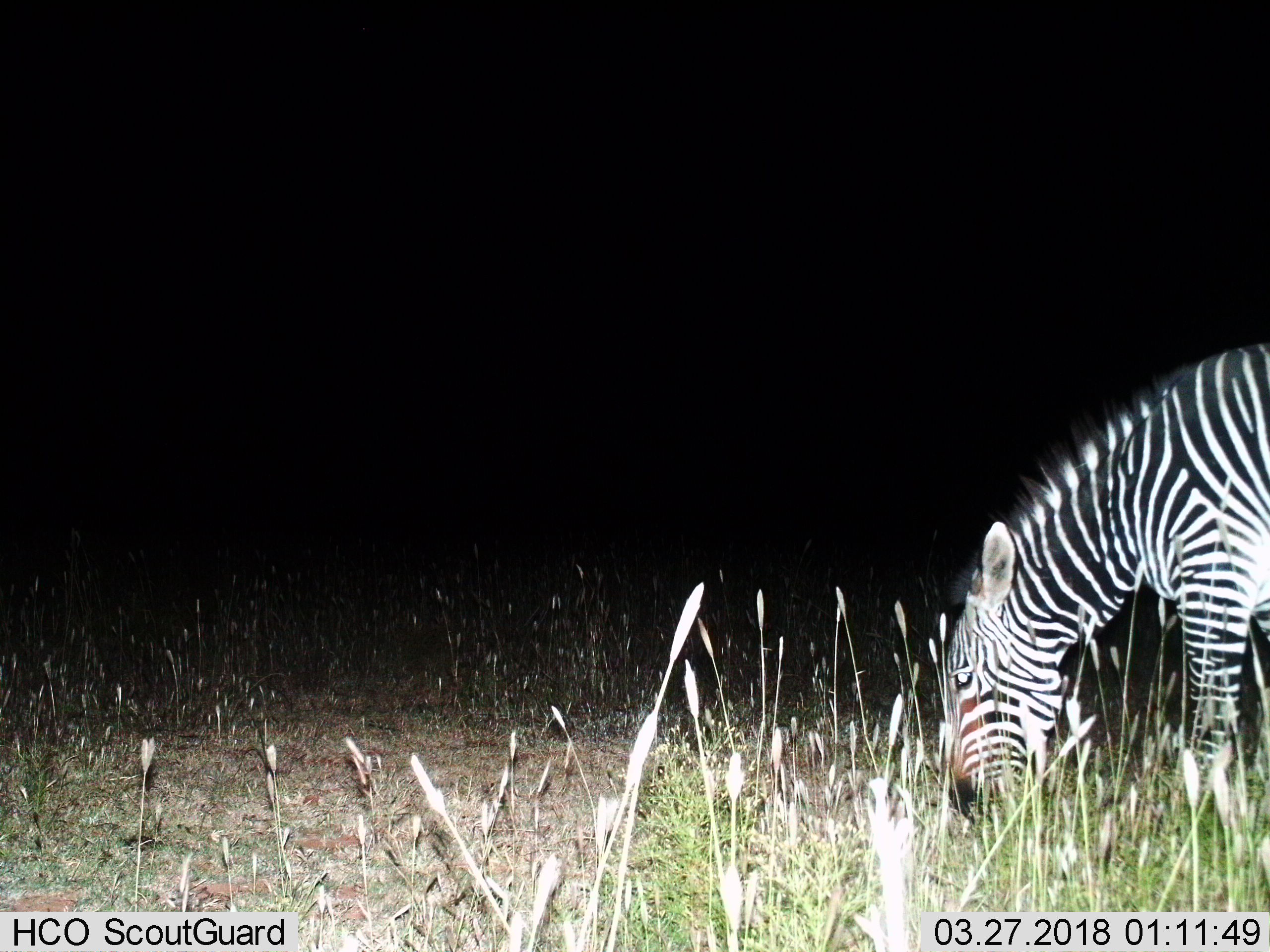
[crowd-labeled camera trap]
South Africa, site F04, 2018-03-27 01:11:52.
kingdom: Animalia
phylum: Chordata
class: Mammalia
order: Perissodactyla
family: Equidae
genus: Equus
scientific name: Equus zebra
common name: mountain zebra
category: zebramountain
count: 1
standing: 11%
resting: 0%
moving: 0%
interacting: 0%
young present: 0%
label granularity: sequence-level